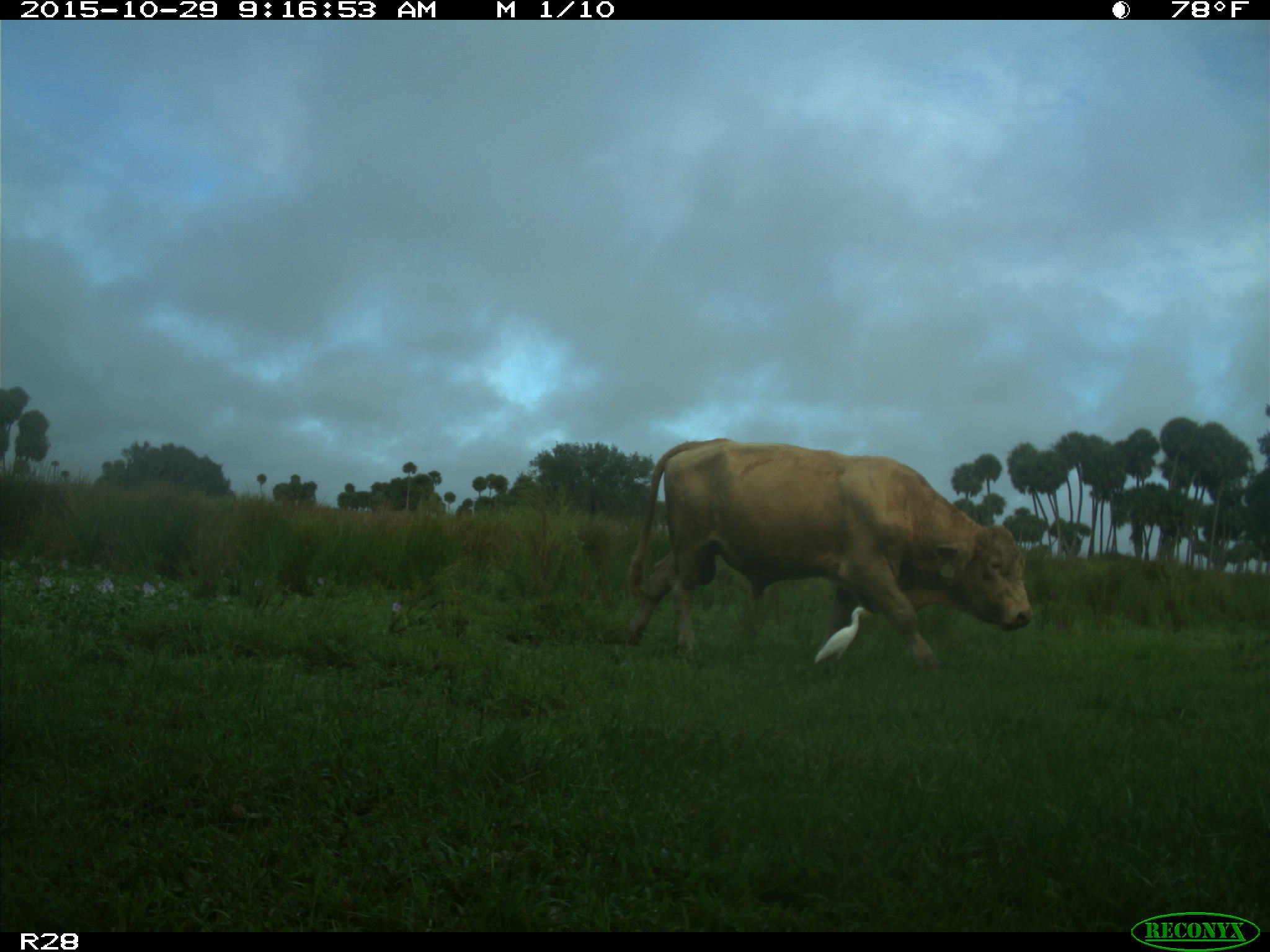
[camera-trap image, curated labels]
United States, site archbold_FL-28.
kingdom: Animalia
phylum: Chordata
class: Mammalia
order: Artiodactyla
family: Bovidae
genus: Bos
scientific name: Bos taurus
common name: domestic cow